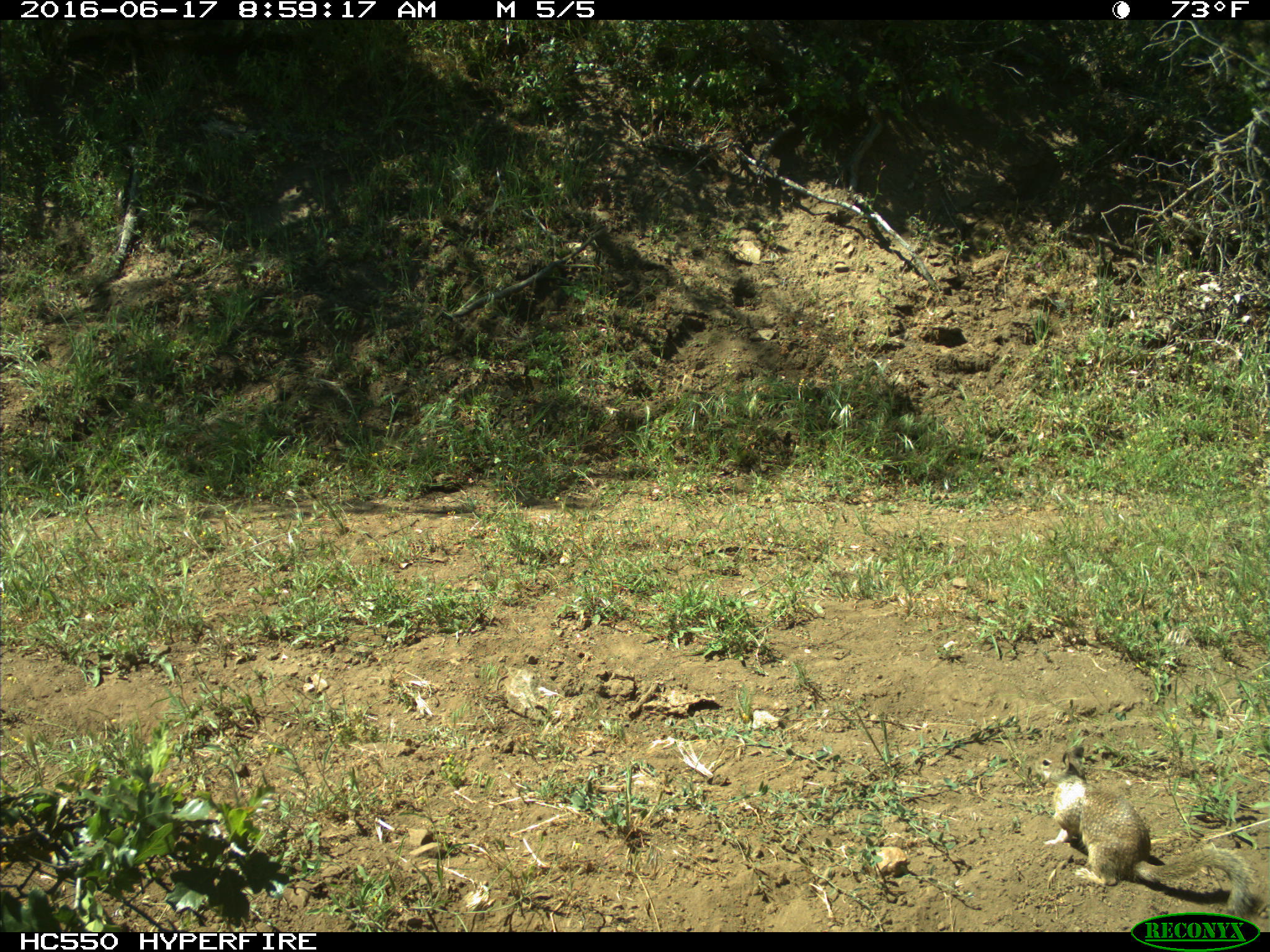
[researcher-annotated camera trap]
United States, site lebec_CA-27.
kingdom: Animalia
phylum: Chordata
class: Mammalia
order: Rodentia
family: Sciuridae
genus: Otospermophilus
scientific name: Otospermophilus beecheyi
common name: california ground squirrel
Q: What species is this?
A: Otospermophilus beecheyi (california ground squirrel).